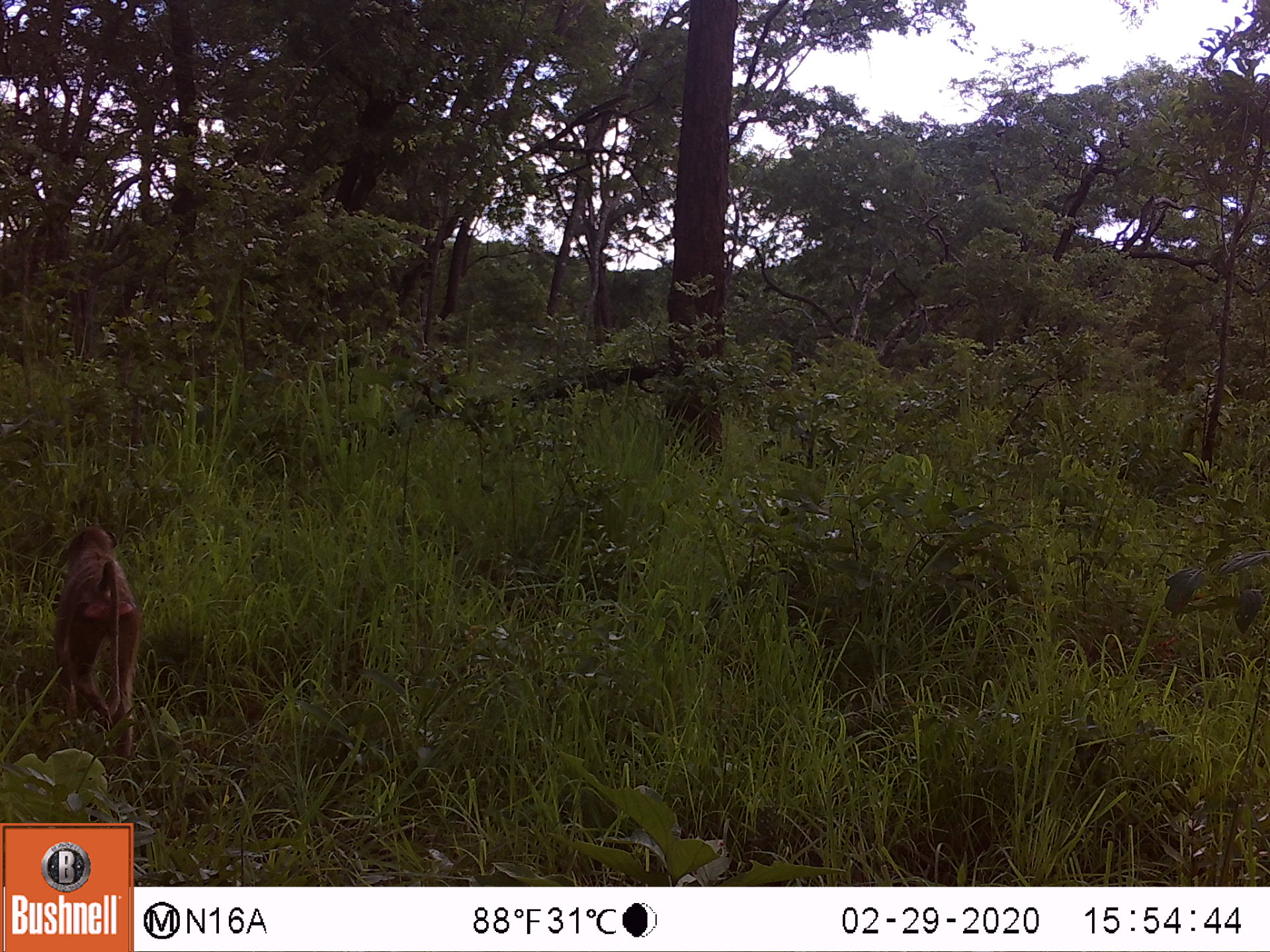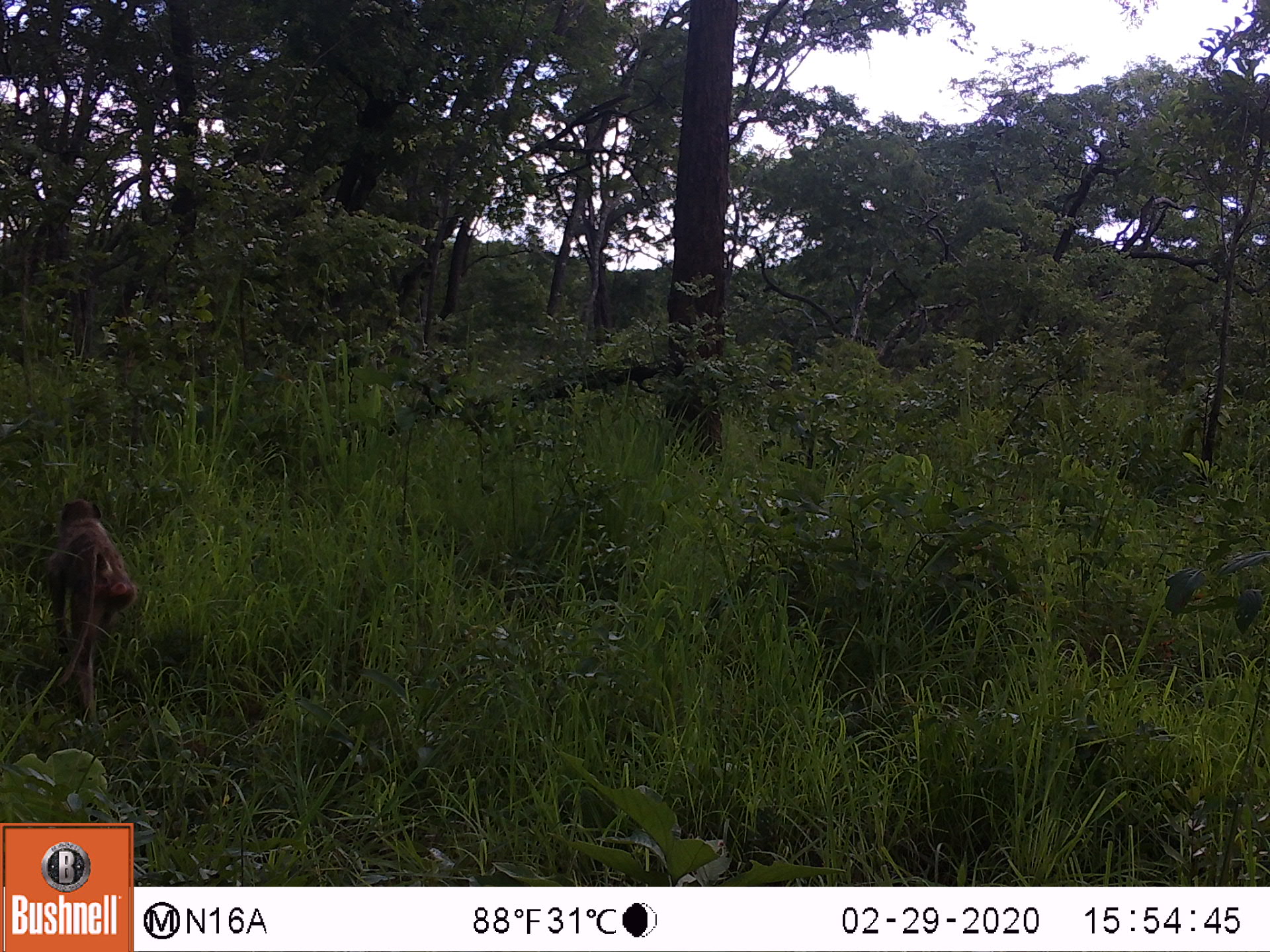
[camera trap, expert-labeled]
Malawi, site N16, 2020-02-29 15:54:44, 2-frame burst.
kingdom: Animalia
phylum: Chordata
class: Mammalia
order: Primates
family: Cercopithecidae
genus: Papio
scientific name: Papio cynocephalus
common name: yellow baboon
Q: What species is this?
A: Yellow baboon (Papio cynocephalus).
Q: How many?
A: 1.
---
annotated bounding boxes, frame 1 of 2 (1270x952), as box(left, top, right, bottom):
yellow baboon: box(52, 525, 143, 752)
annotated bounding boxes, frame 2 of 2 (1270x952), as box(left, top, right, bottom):
yellow baboon: box(44, 495, 139, 705)